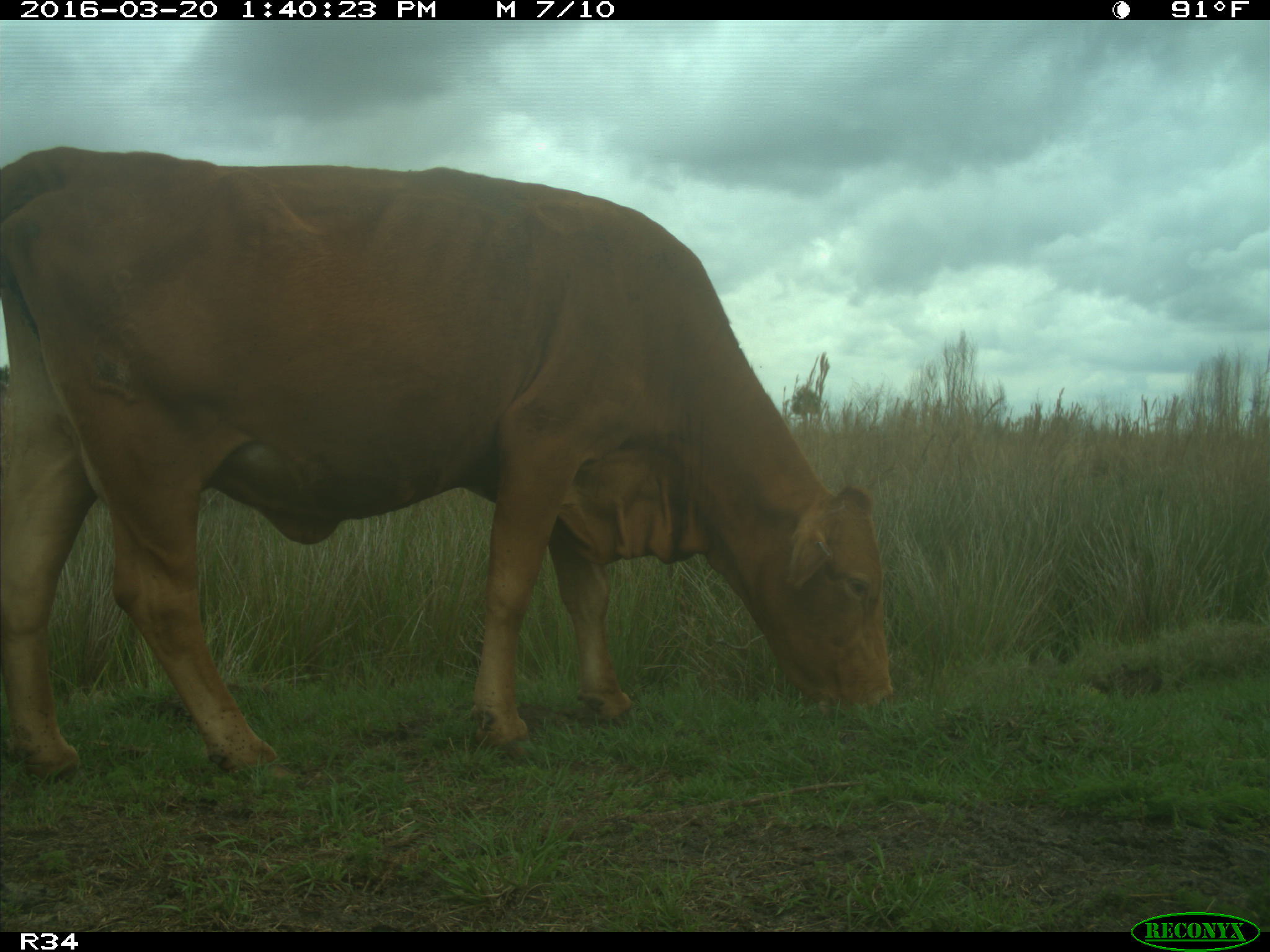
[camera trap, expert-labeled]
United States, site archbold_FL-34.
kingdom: Animalia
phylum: Chordata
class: Mammalia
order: Artiodactyla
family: Bovidae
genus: Bos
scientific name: Bos taurus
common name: domestic cow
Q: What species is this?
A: Bos taurus (domestic cow).